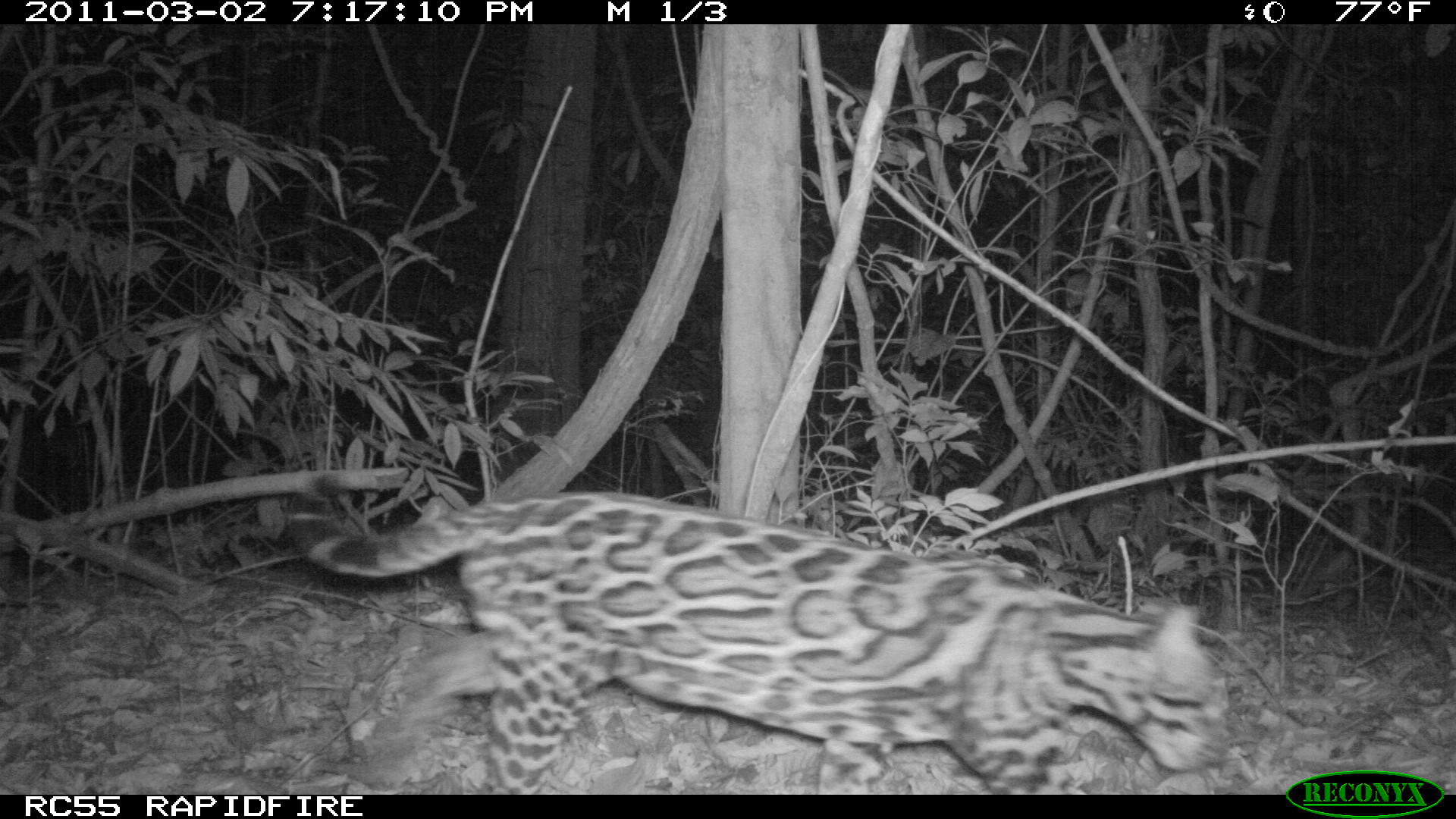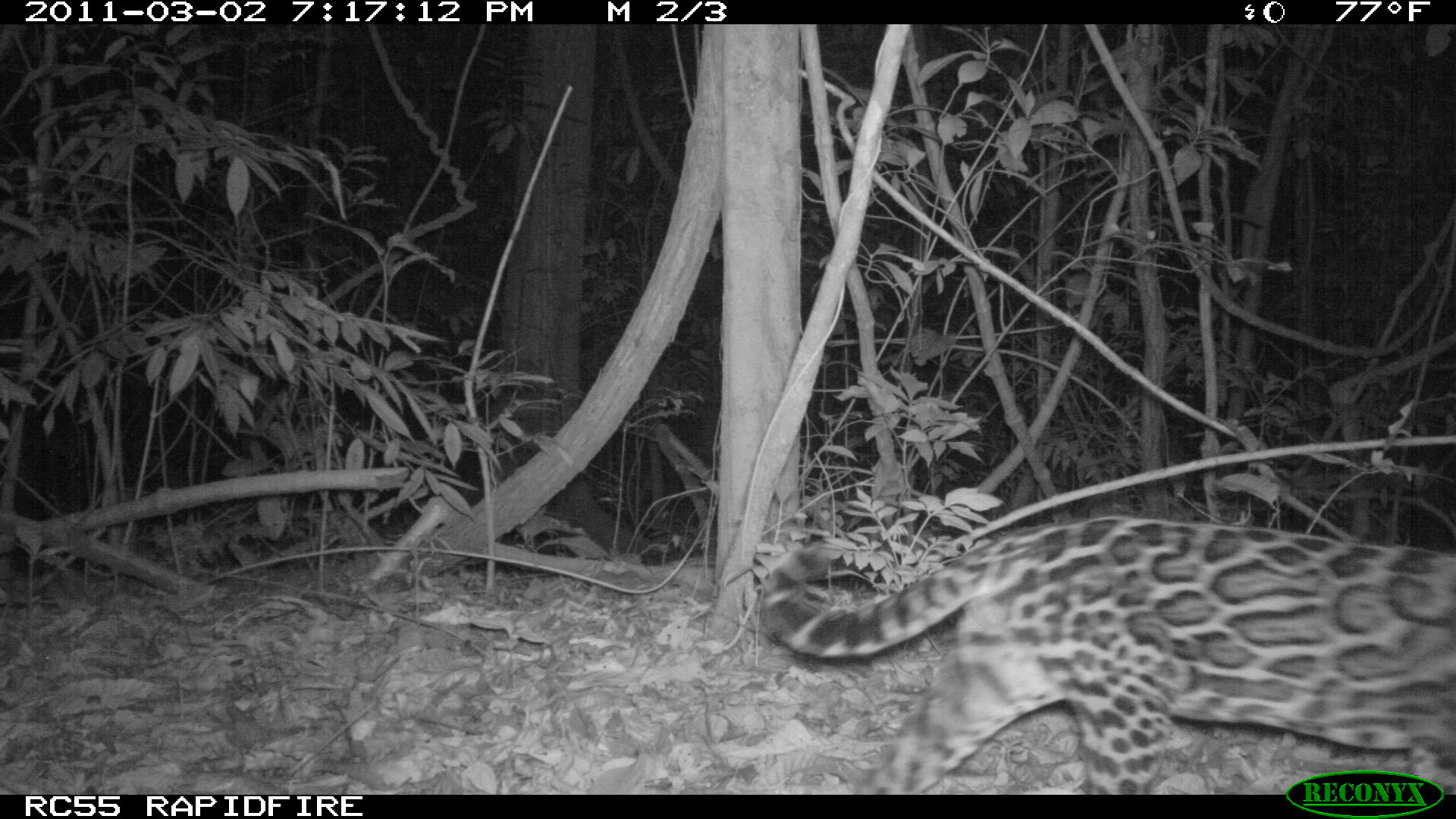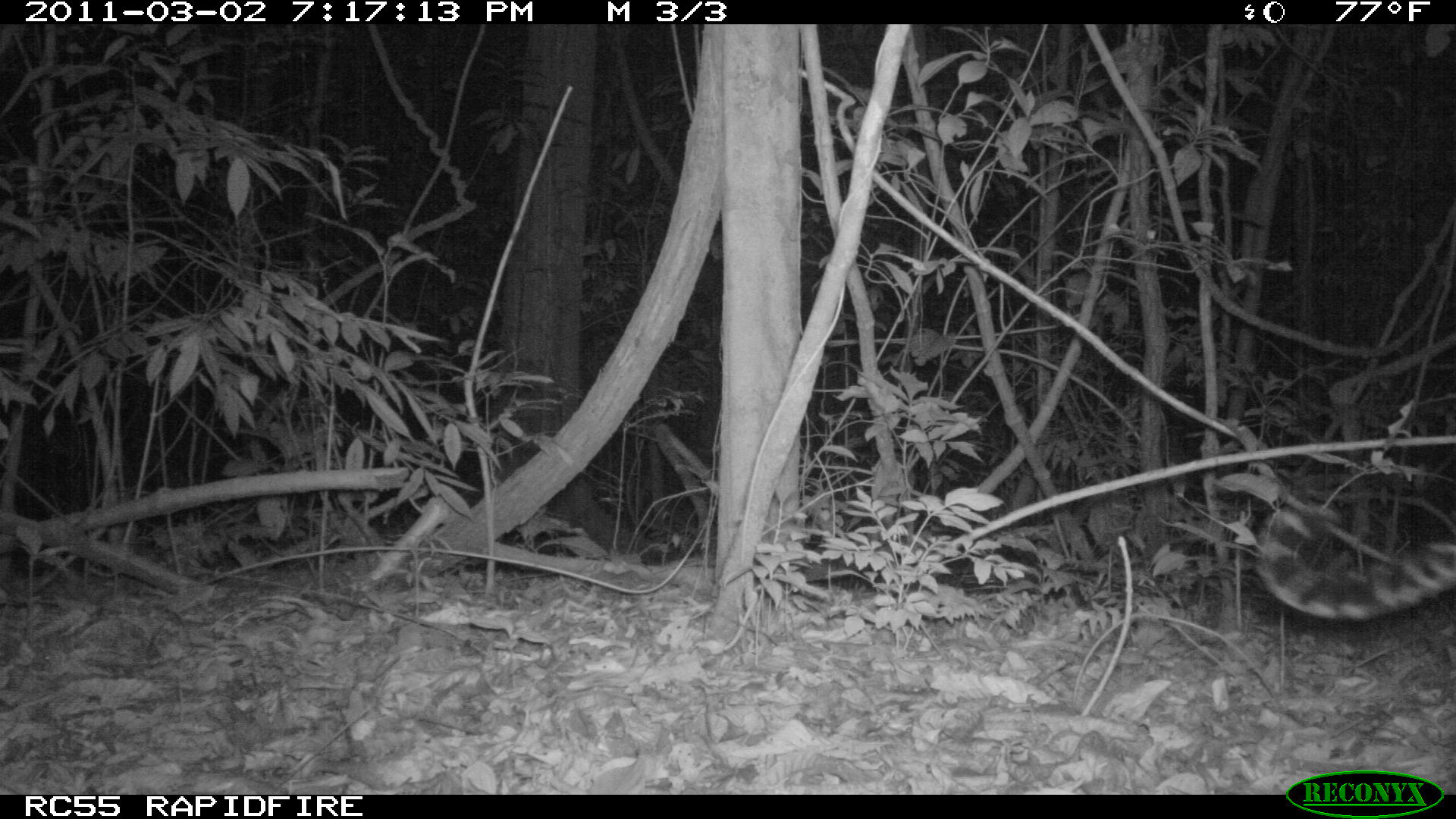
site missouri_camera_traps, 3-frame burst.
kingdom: Animalia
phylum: Chordata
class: Mammalia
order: Carnivora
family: Felidae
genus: Leopardus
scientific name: Leopardus pardalis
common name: ocelot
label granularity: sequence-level